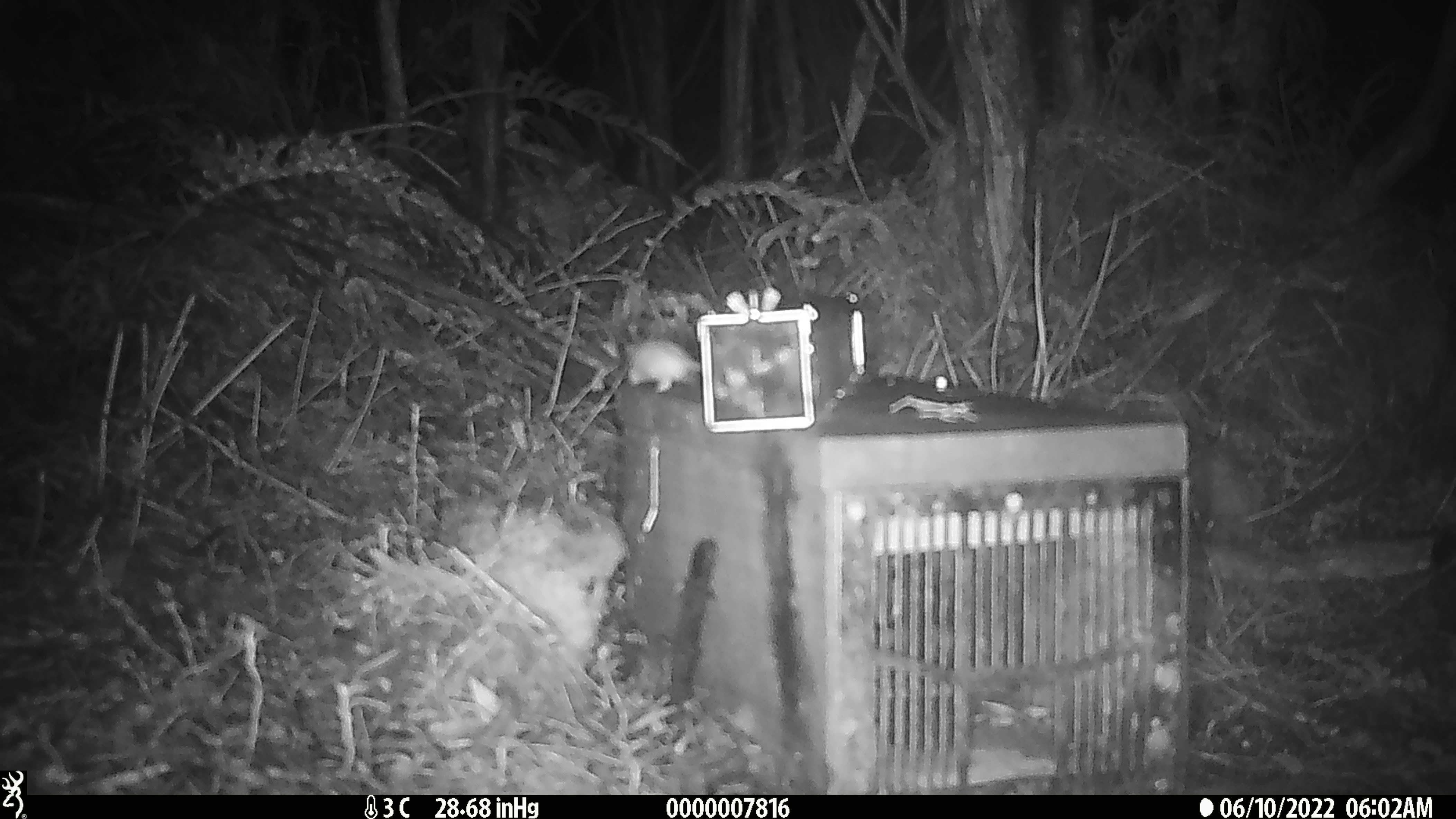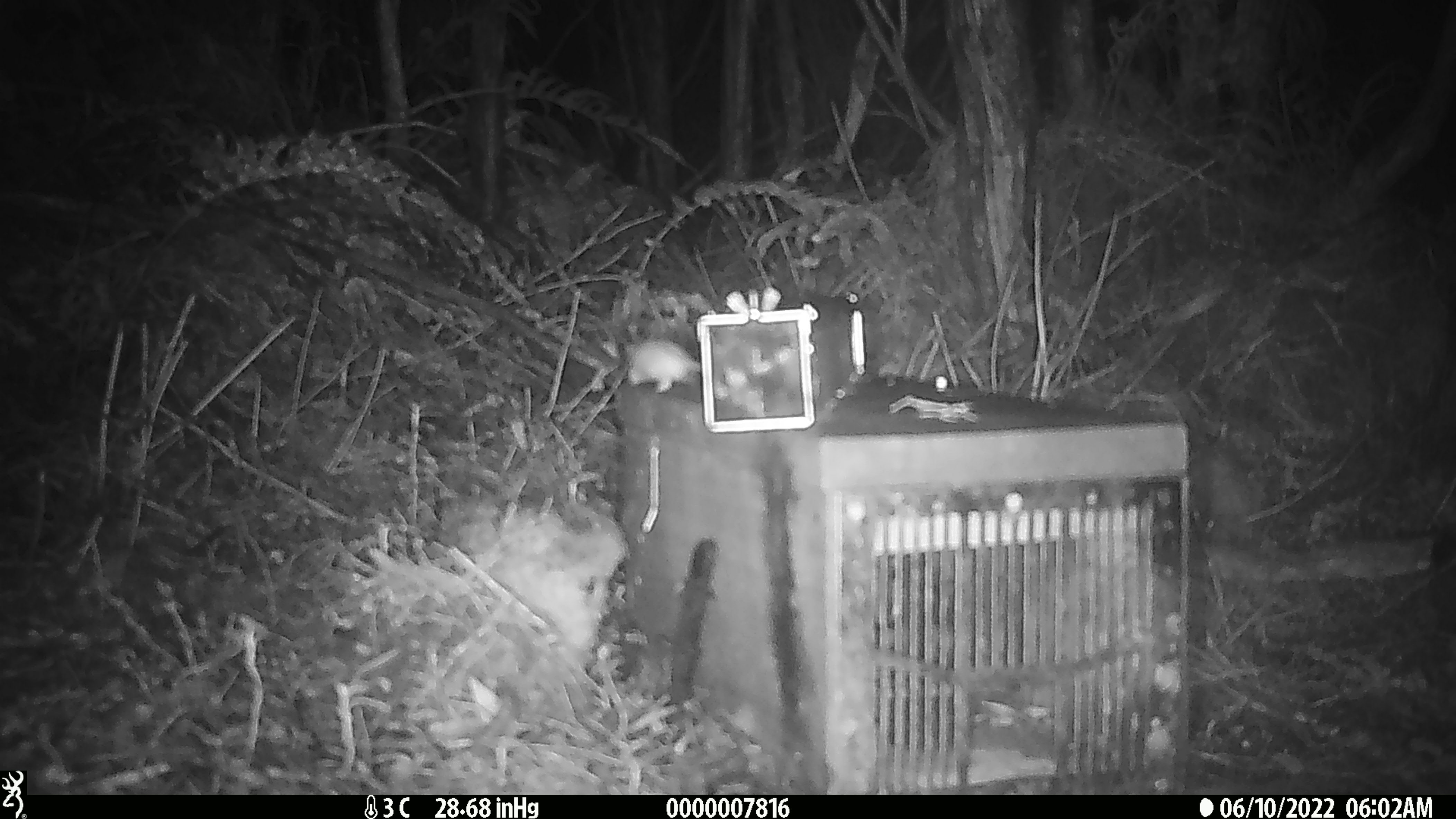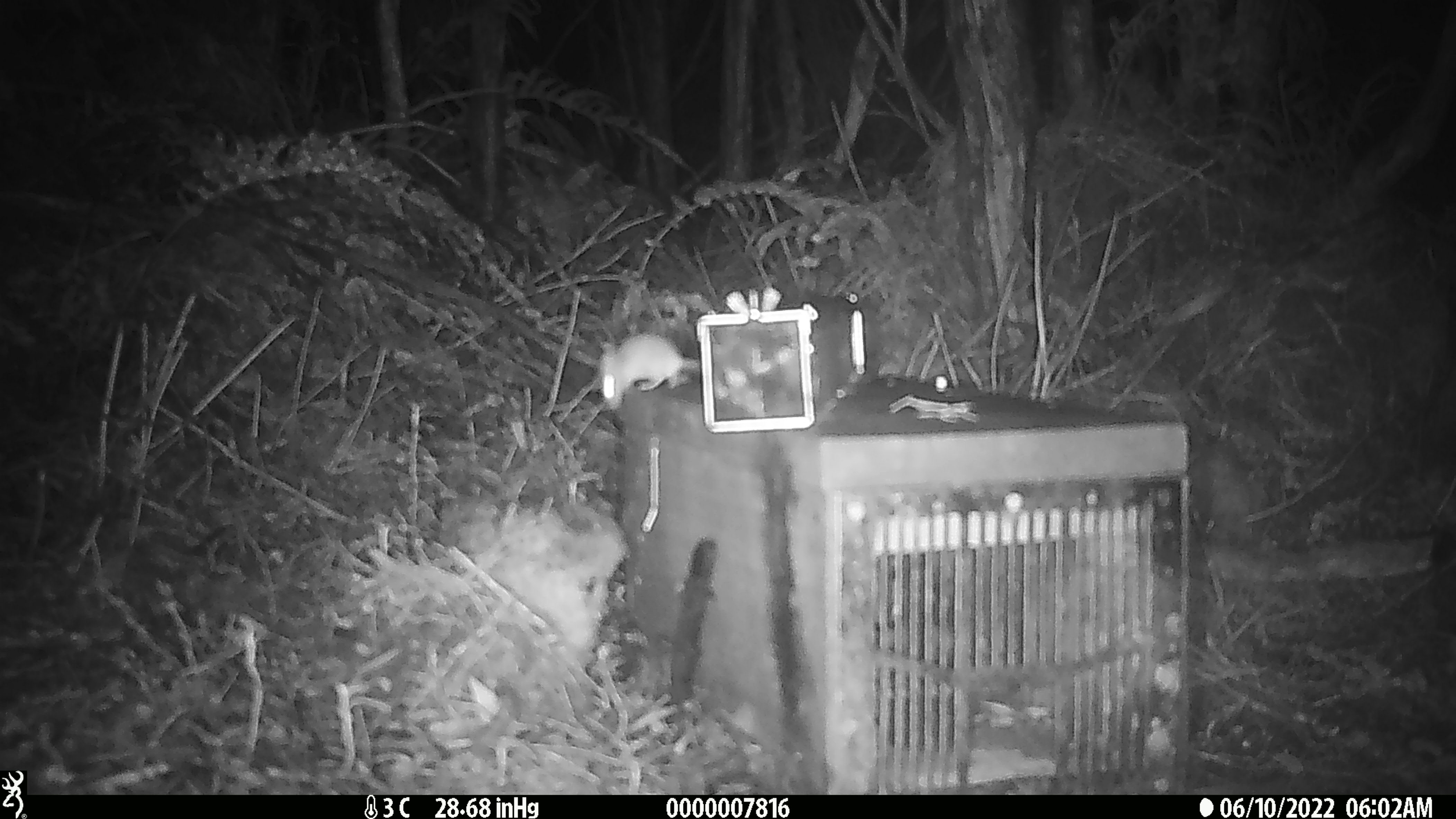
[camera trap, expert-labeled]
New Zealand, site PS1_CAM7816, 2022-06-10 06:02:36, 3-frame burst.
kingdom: Animalia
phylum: Chordata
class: Mammalia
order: Rodentia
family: Muridae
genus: Mus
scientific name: Mus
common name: mouse